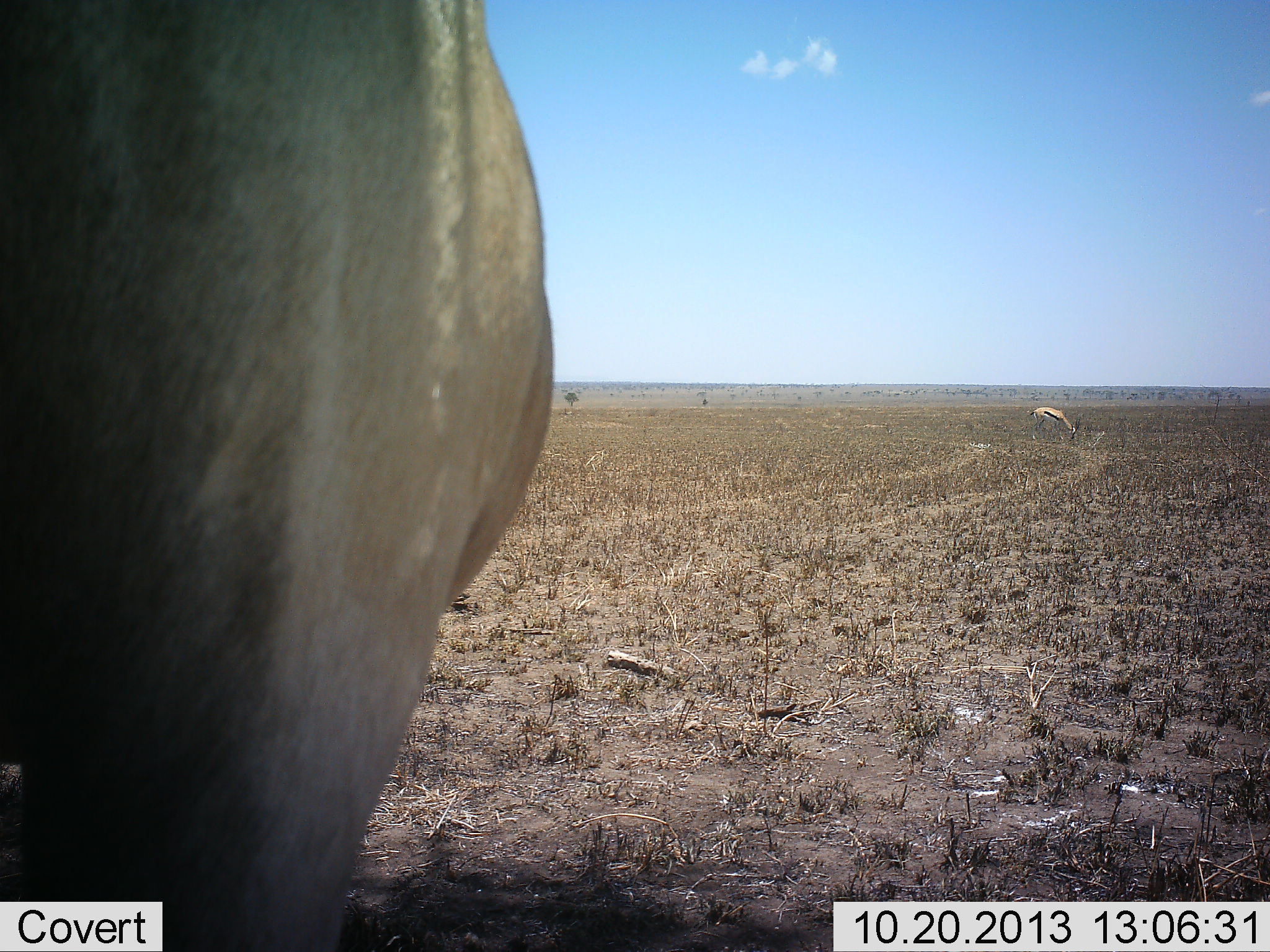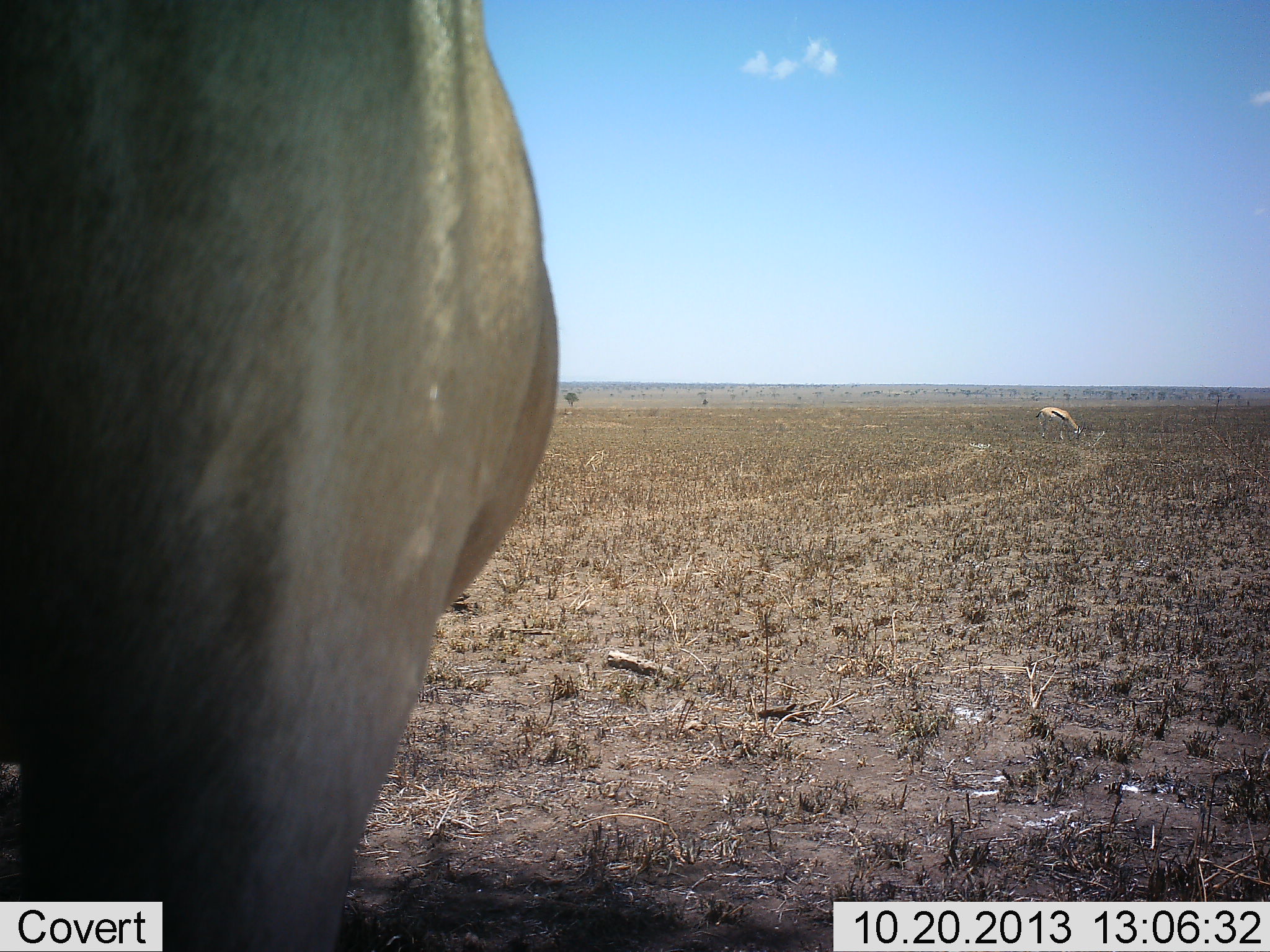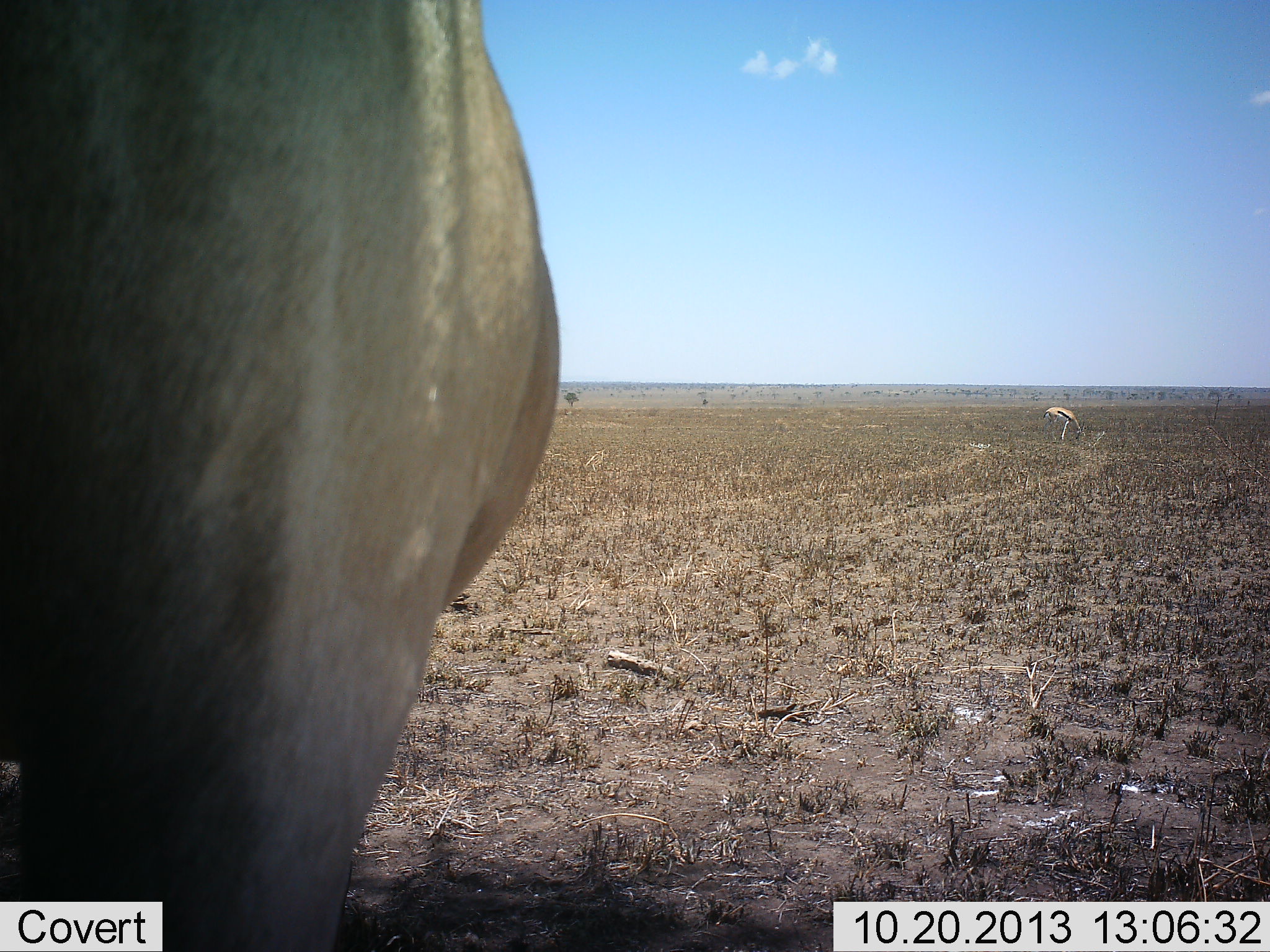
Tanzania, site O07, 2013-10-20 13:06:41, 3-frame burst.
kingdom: Animalia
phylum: Chordata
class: Mammalia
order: Artiodactyla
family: Bovidae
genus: Eudorcas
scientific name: Eudorcas thomsonii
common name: thomson's gazelle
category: gazellethomsons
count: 1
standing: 31%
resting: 0%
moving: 0%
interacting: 0%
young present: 0%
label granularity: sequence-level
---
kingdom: Animalia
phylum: Chordata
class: Mammalia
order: Artiodactyla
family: Bovidae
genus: Alcelaphus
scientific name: Alcelaphus buselaphus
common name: hartebeest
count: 1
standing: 100%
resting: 0%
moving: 0%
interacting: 0%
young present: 0%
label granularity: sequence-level